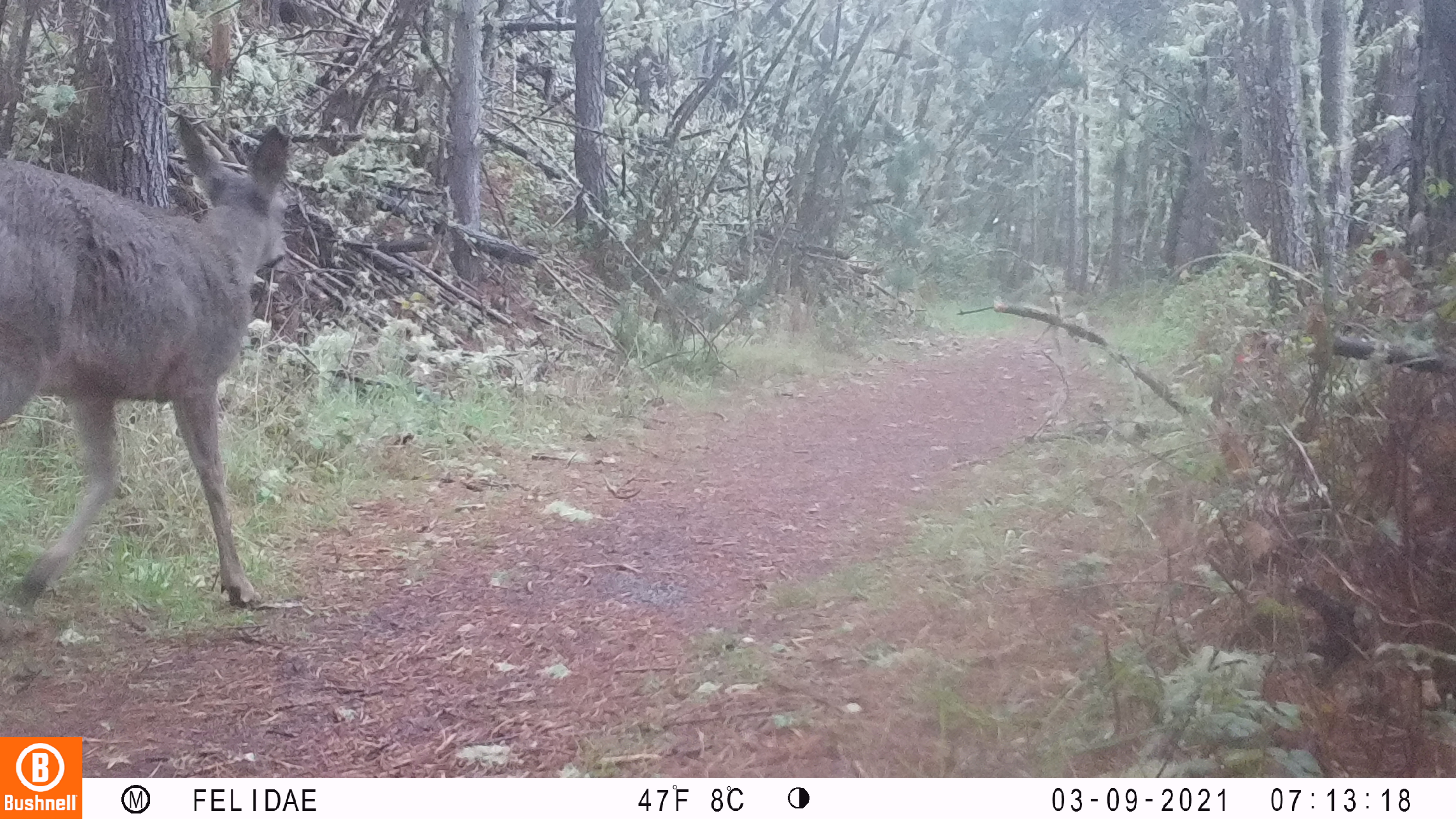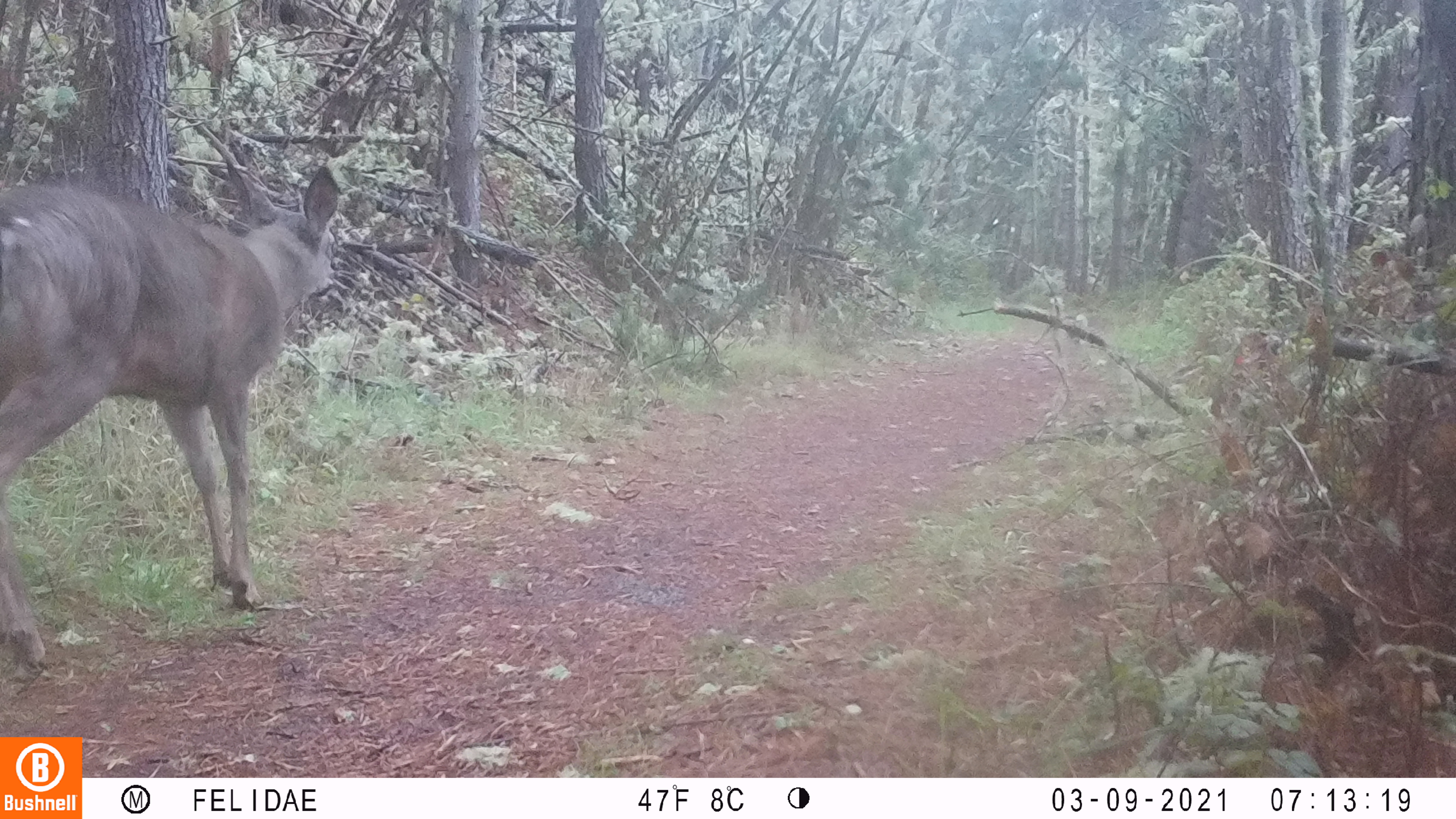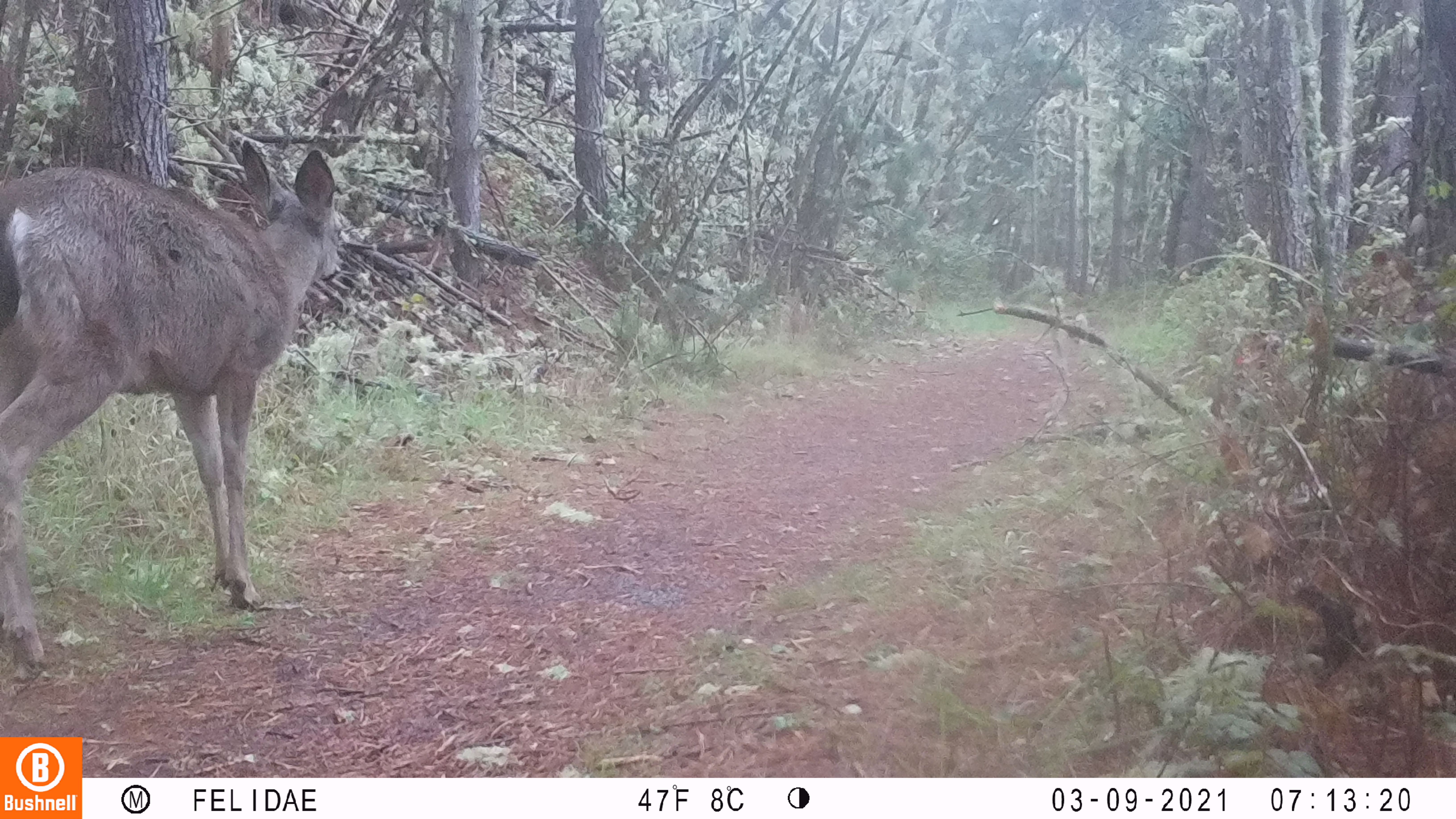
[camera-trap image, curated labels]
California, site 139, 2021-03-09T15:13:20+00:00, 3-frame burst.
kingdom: Animalia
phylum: Chordata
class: Mammalia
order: Artiodactyla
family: Cervidae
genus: Odocoileus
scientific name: Odocoileus hemionus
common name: mule deer